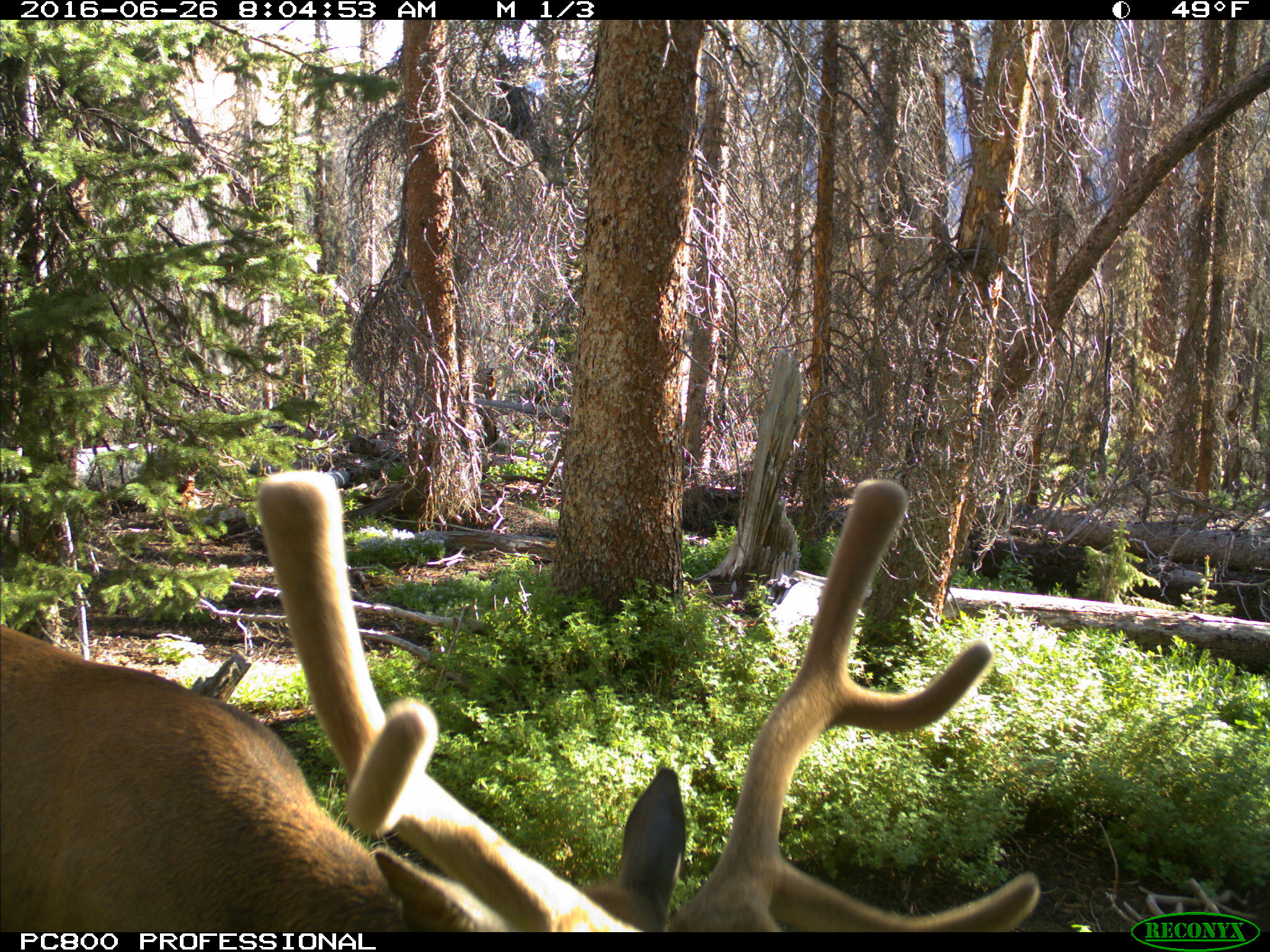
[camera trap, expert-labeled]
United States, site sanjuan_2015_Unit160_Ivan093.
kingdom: Animalia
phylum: Chordata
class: Mammalia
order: Artiodactyla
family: Cervidae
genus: Cervus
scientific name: Cervus elaphus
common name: red deer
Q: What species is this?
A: Cervus elaphus (red deer).